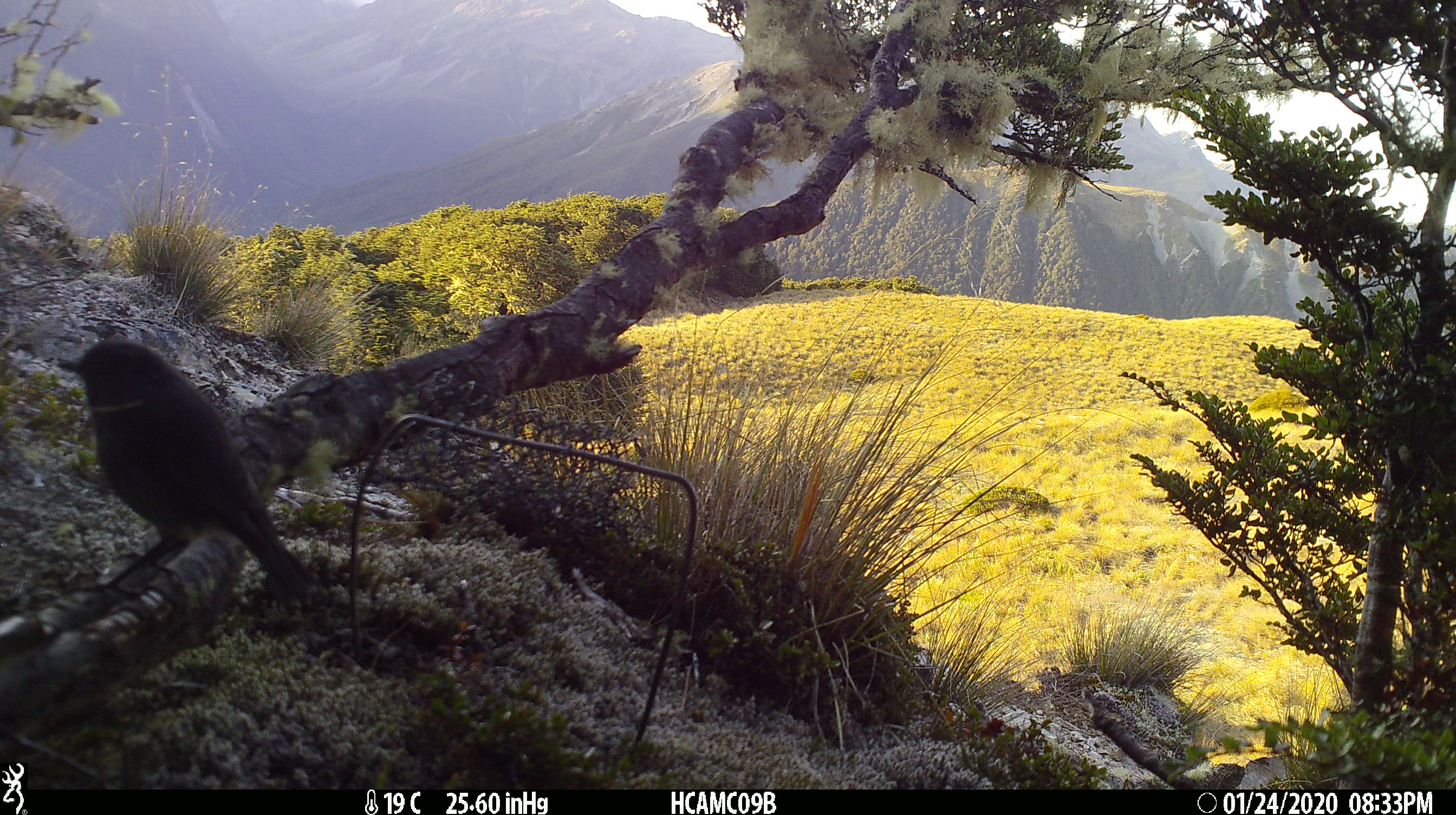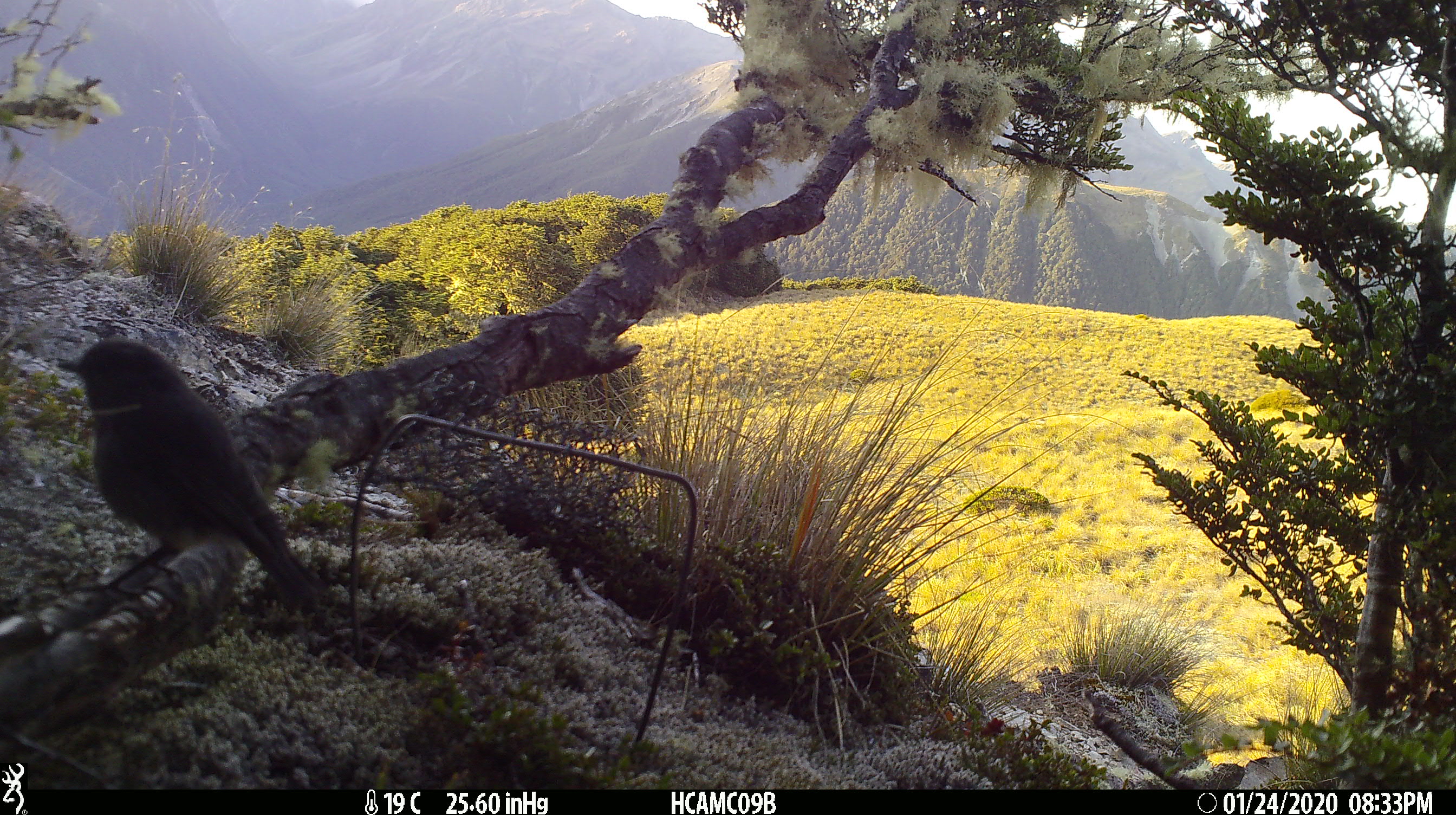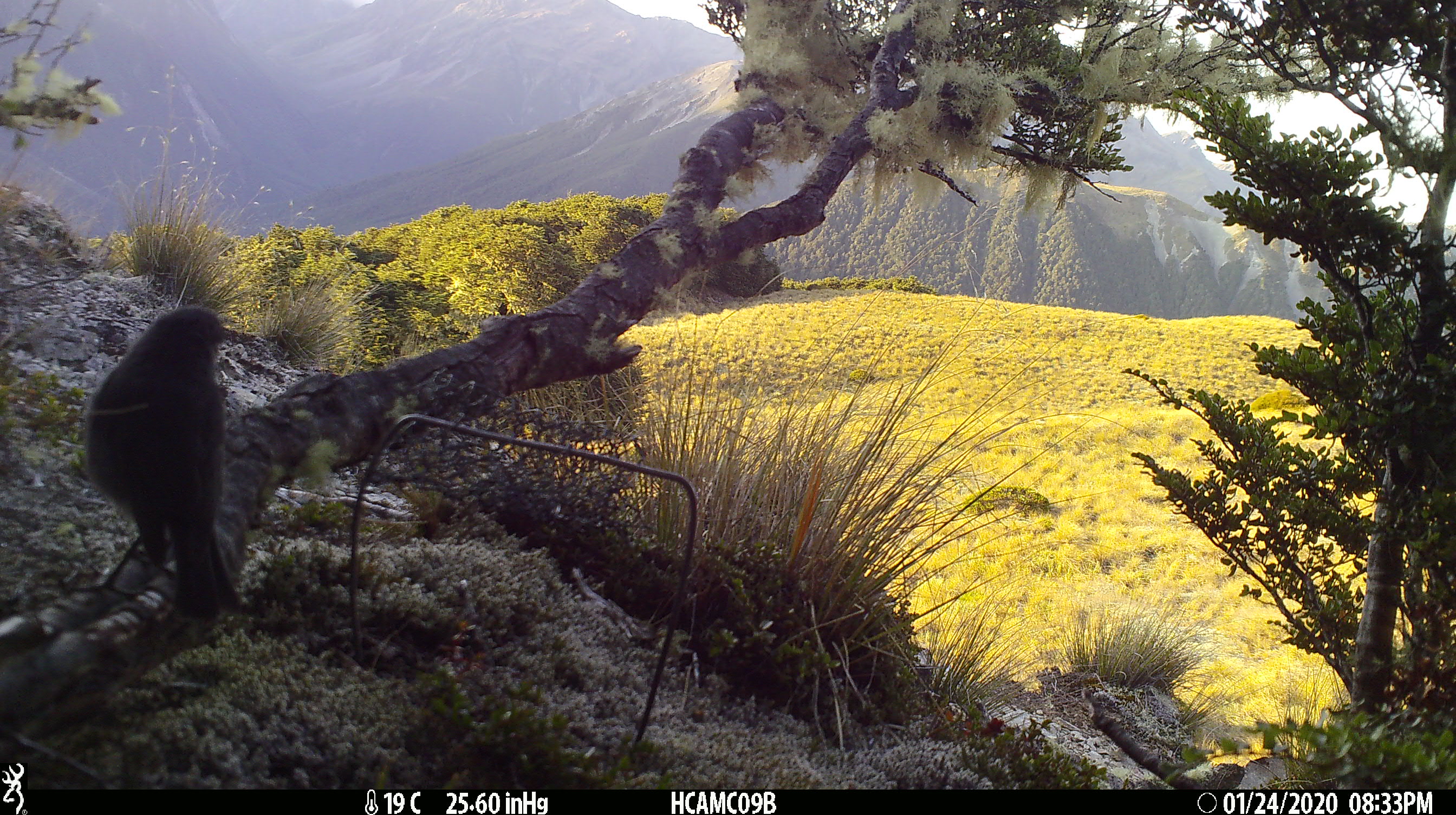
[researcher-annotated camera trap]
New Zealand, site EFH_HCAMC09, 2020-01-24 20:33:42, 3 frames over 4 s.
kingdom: Animalia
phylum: Chordata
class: Aves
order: Passeriformes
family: Petroicidae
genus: Petroica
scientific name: Petroica australis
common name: new zealand robin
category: robin